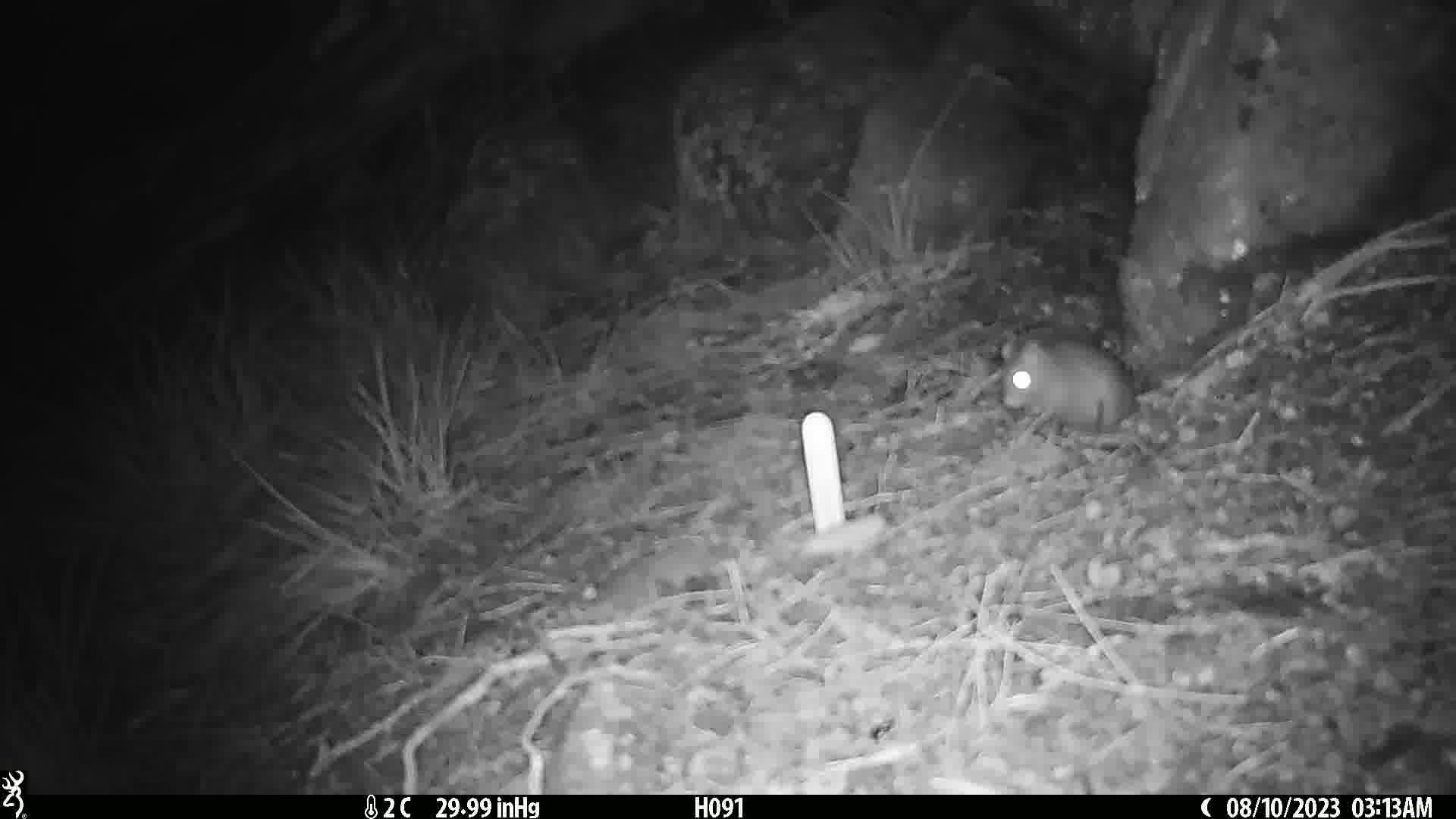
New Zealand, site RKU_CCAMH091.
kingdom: Animalia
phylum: Chordata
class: Mammalia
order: Rodentia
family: Muridae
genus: Rattus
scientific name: Rattus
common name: rat